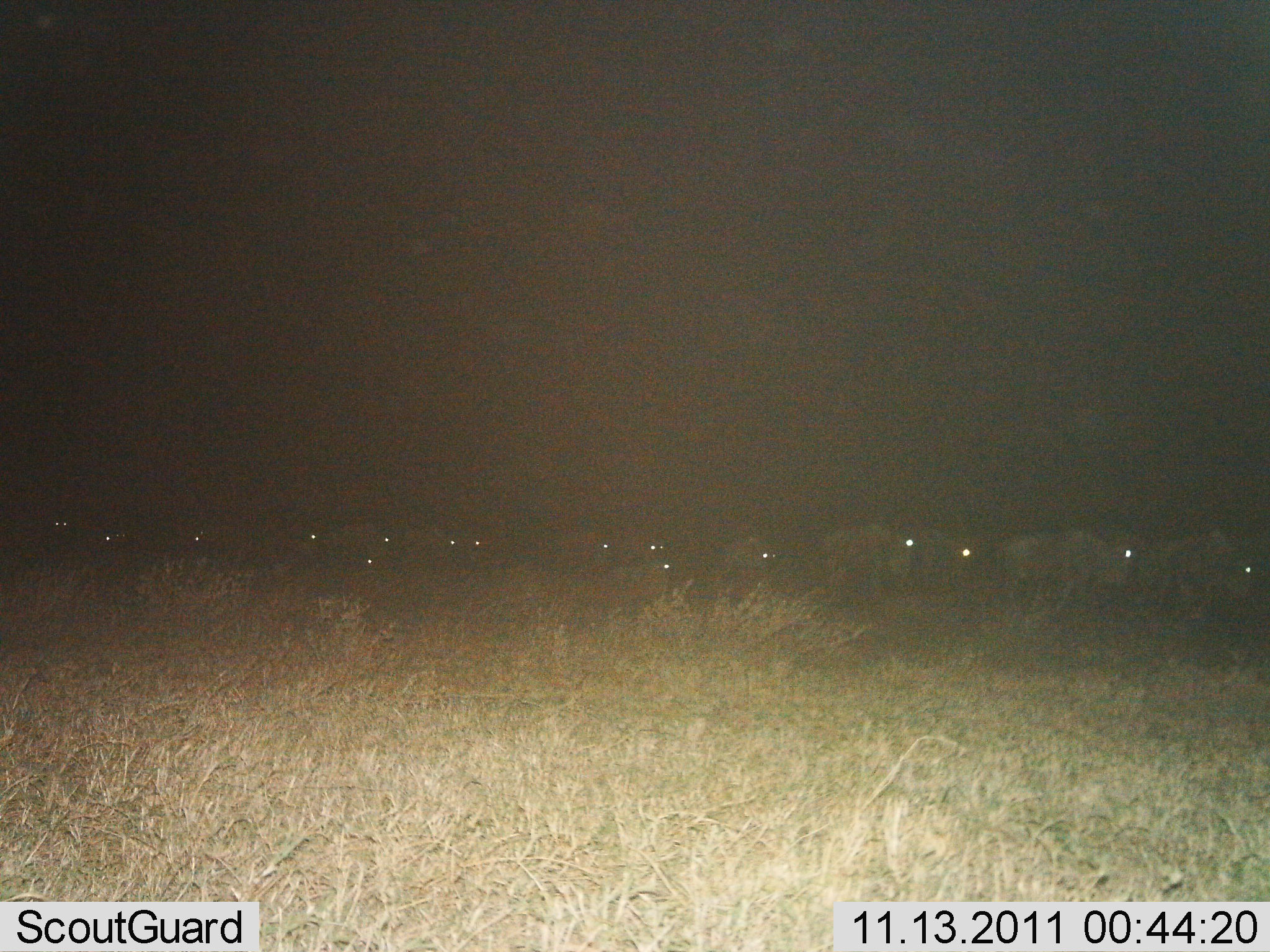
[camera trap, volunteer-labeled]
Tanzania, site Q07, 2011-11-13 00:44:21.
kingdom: Animalia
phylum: Chordata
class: Mammalia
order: Artiodactyla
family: Bovidae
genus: Connochaetes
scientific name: Connochaetes taurinus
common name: blue wildebeest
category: wildebeest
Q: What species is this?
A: Wildebeest (blue wildebeest) (Connochaetes taurinus).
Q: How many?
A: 11-50.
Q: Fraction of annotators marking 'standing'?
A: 10%.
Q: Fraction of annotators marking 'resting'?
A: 0%.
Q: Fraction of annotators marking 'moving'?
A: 100%.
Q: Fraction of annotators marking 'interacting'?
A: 0%.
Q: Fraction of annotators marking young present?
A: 0%.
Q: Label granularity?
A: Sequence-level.